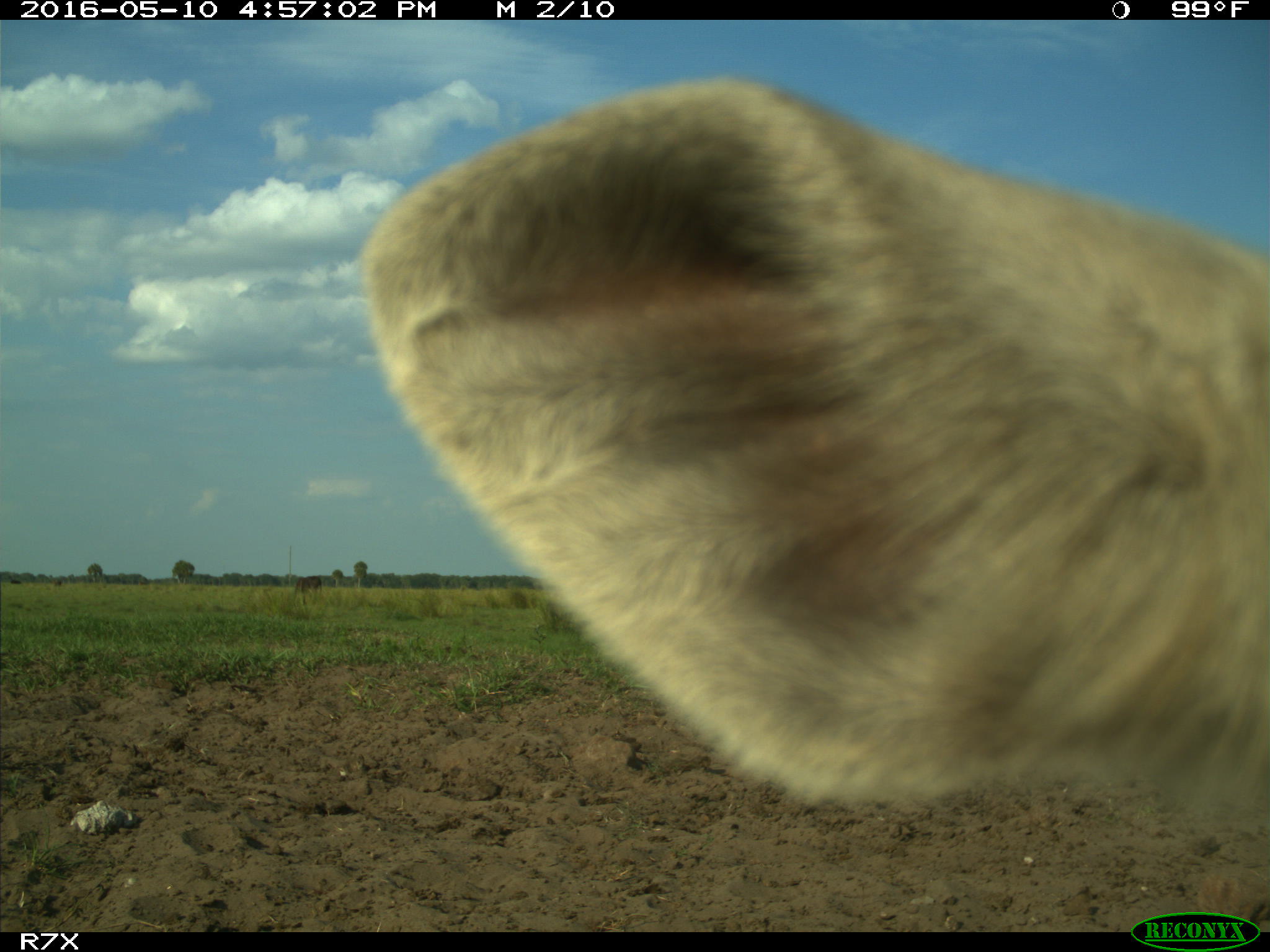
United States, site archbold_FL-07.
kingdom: Animalia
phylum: Chordata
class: Mammalia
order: Artiodactyla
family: Bovidae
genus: Bos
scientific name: Bos taurus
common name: domestic cow